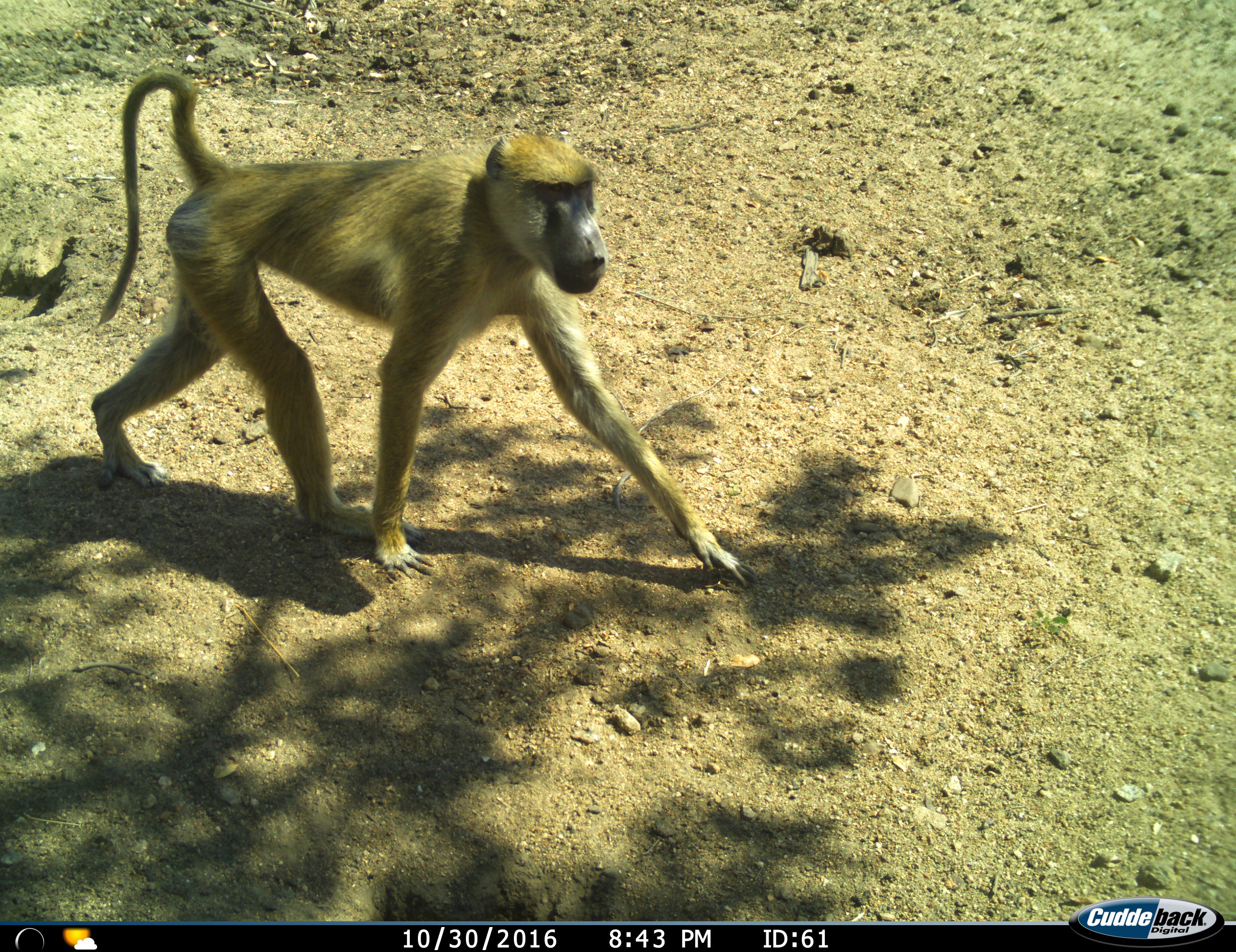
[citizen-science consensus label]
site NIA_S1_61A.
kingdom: Animalia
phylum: Chordata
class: Mammalia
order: Primates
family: Cercopithecidae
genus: Papio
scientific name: Papio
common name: baboon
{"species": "baboon (Papio)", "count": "1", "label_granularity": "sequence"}